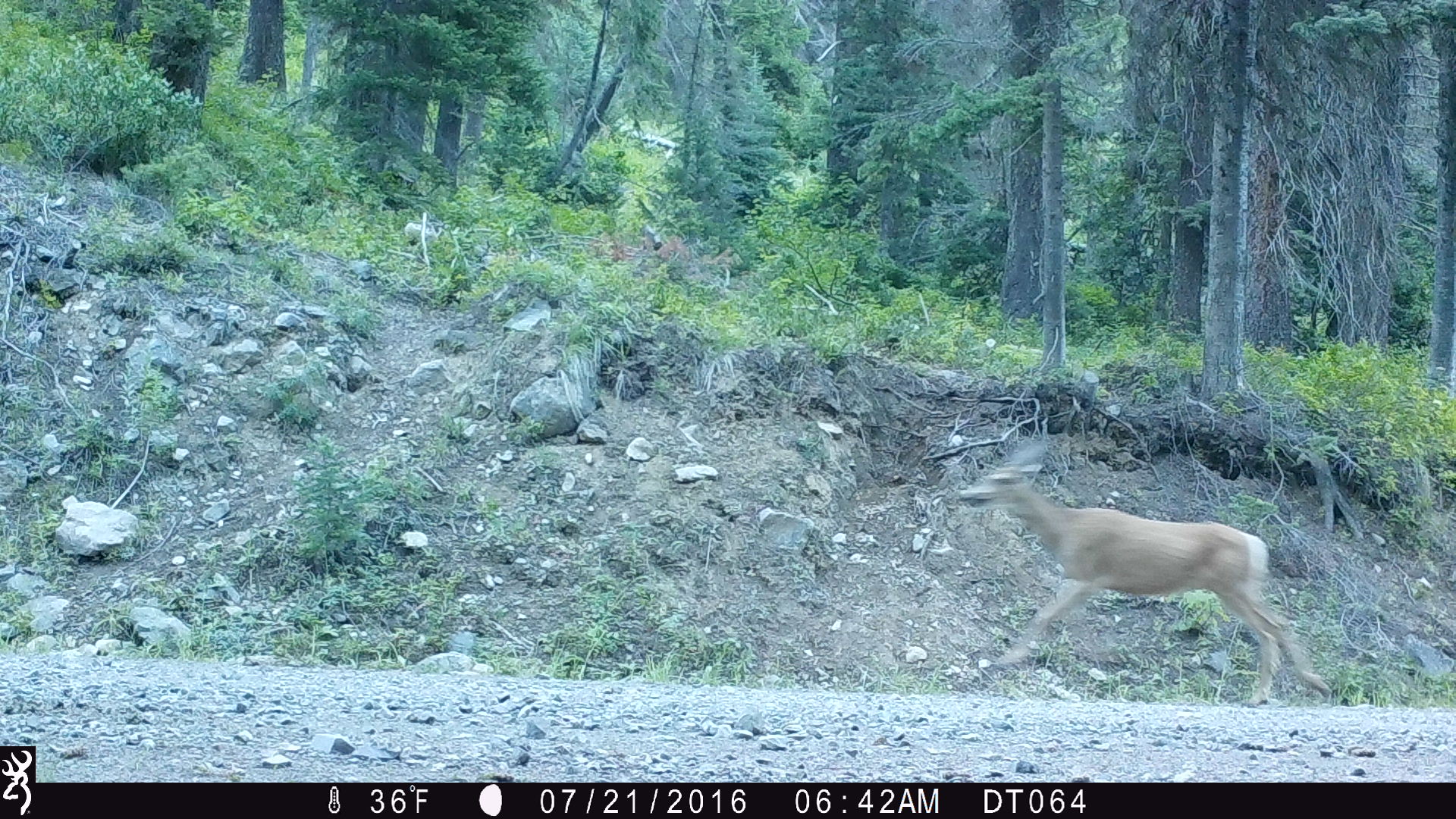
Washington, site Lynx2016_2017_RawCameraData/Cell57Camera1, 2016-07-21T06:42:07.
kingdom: Animalia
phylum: Chordata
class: Mammalia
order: Artiodactyla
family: Cervidae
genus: Odocoileus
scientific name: Odocoileus hemionus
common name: mule deer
Odocoileus hemionus (mule deer). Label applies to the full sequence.